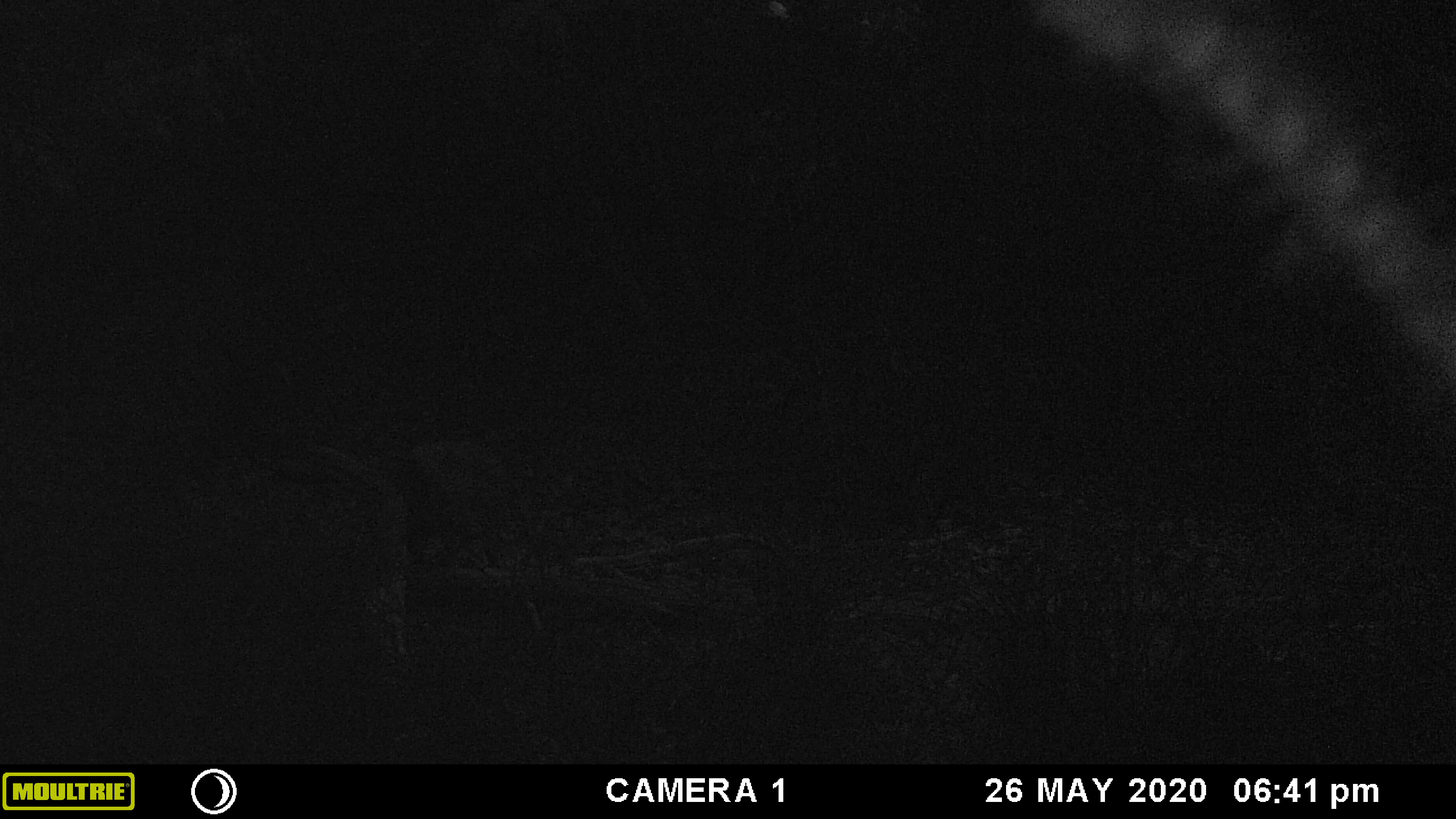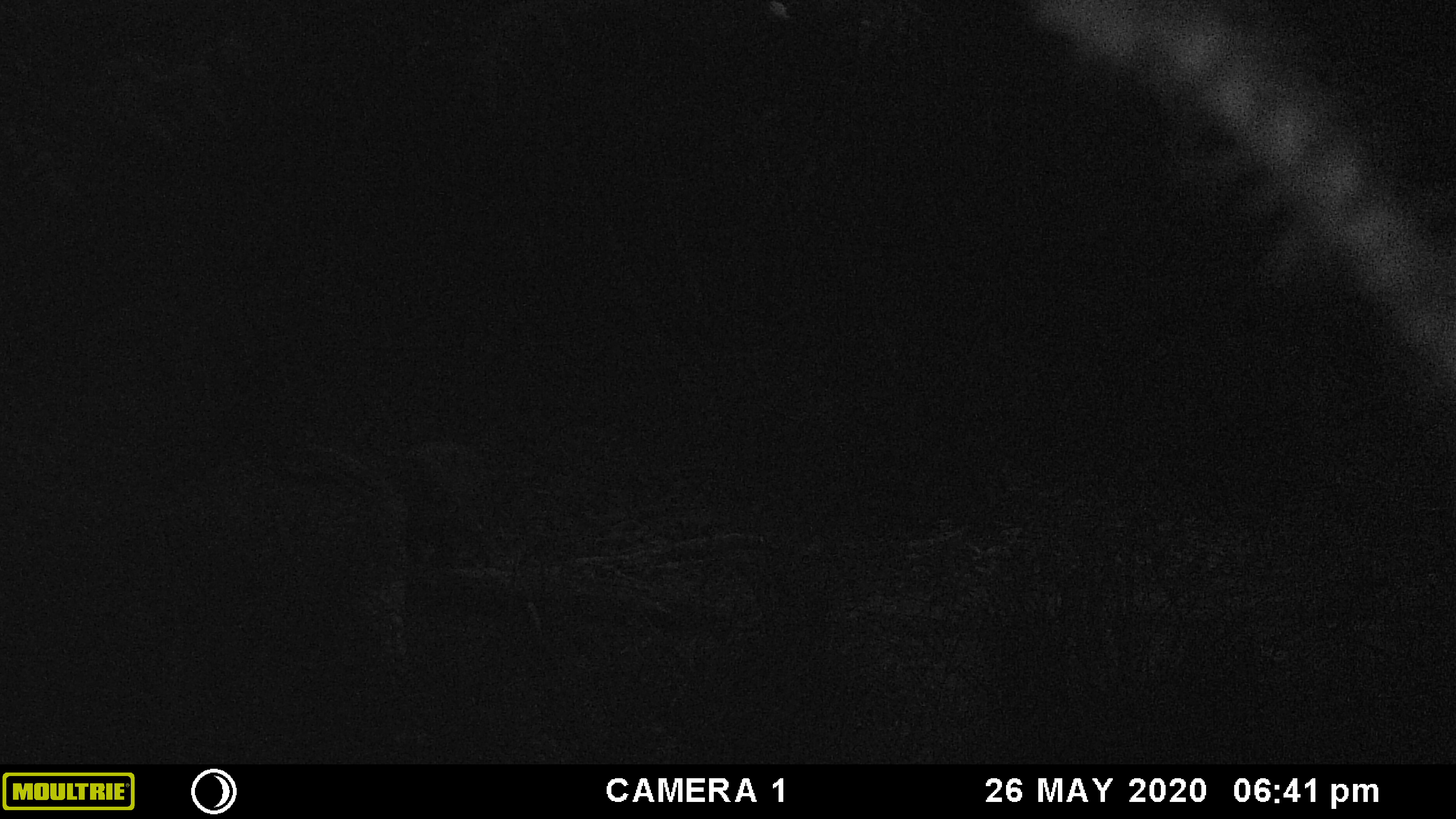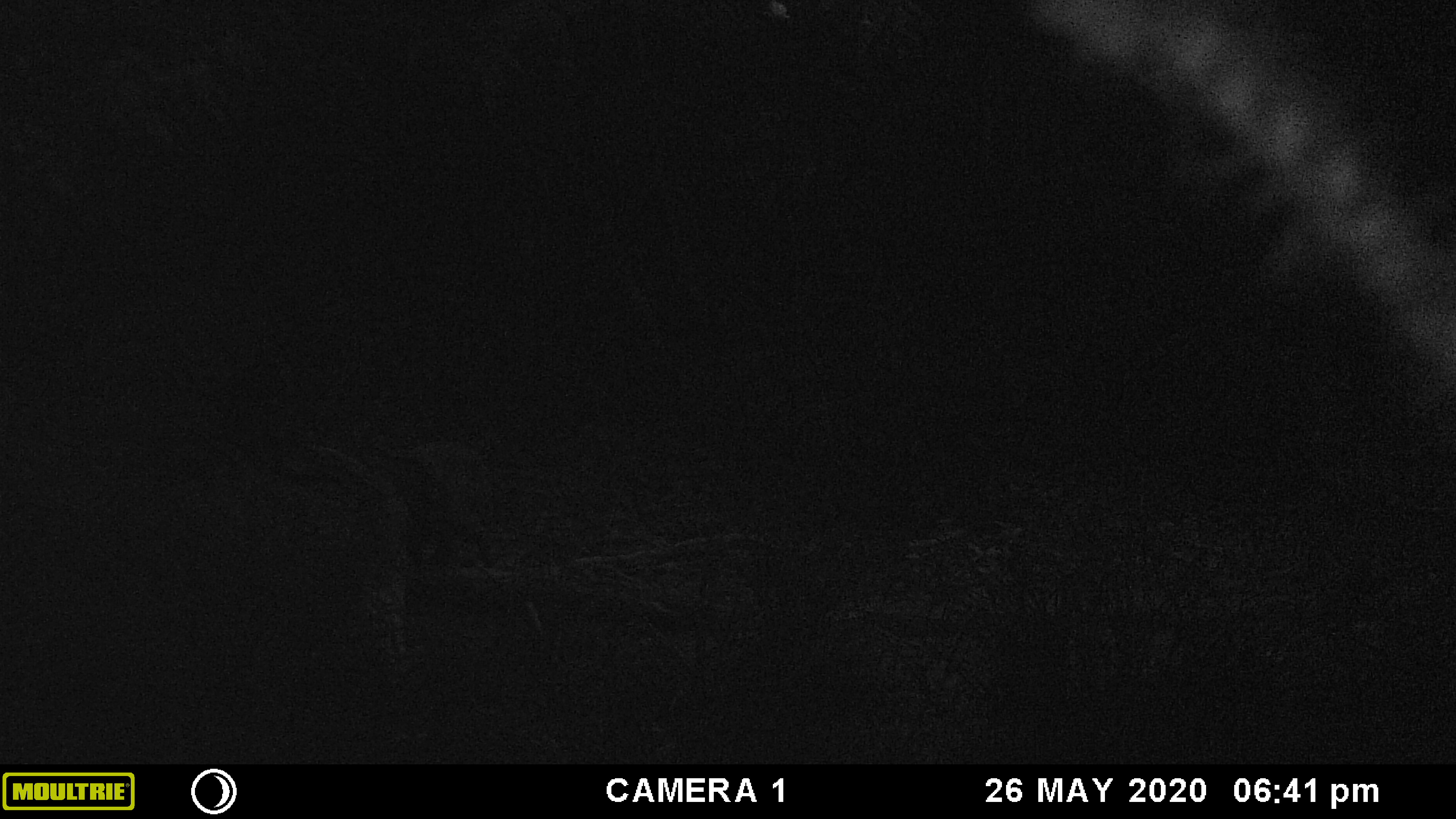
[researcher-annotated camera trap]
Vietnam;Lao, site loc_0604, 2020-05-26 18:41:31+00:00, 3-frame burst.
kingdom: Animalia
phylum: Chordata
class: Mammalia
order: Artiodactyla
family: Suidae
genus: Sus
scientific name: Sus scrofa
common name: eurasian wild pig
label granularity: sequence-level